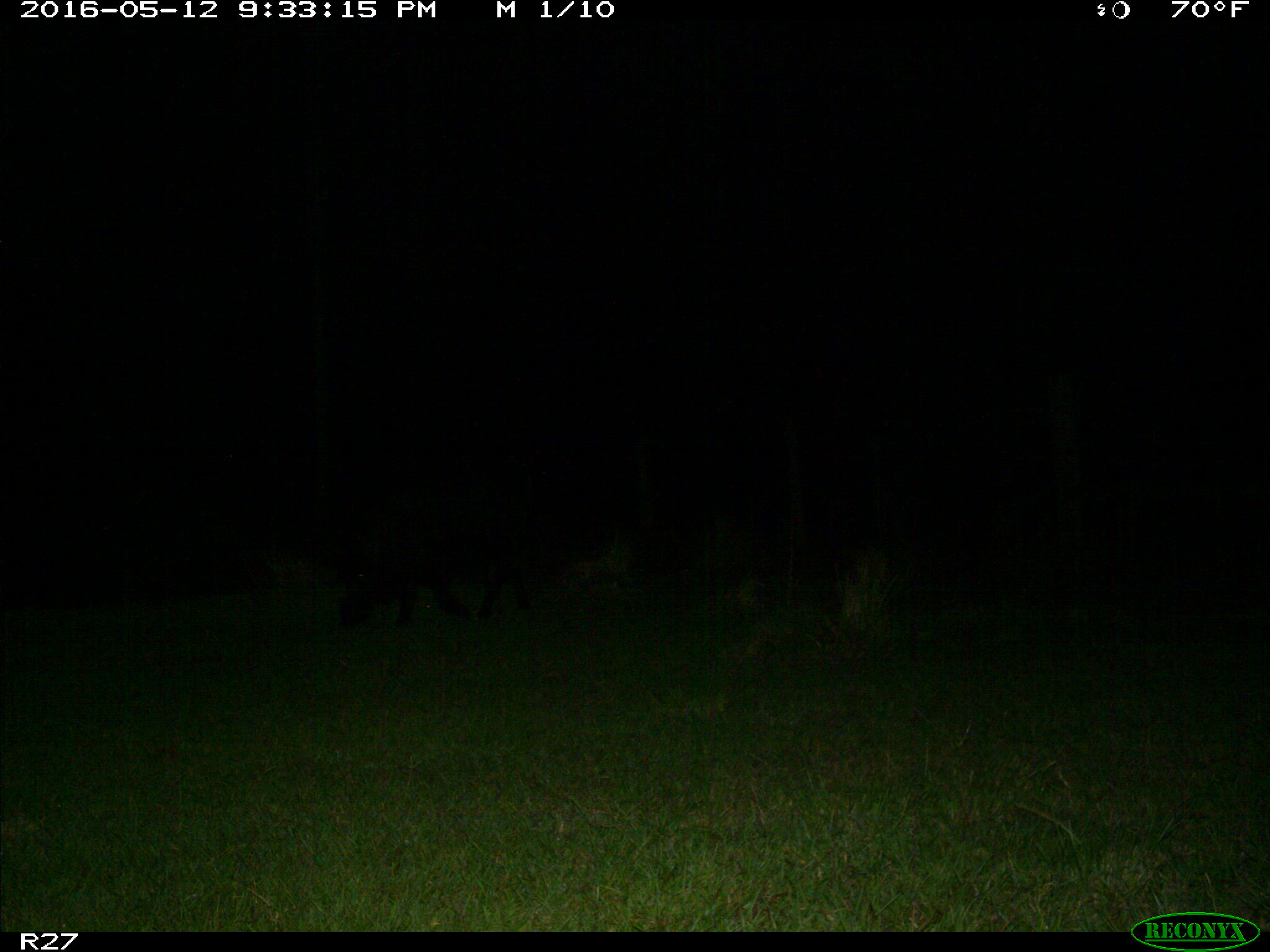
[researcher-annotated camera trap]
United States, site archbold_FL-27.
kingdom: Animalia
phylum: Chordata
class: Mammalia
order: Artiodactyla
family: Suidae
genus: Sus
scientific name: Sus scrofa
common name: wild boar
Sus scrofa (wild boar).